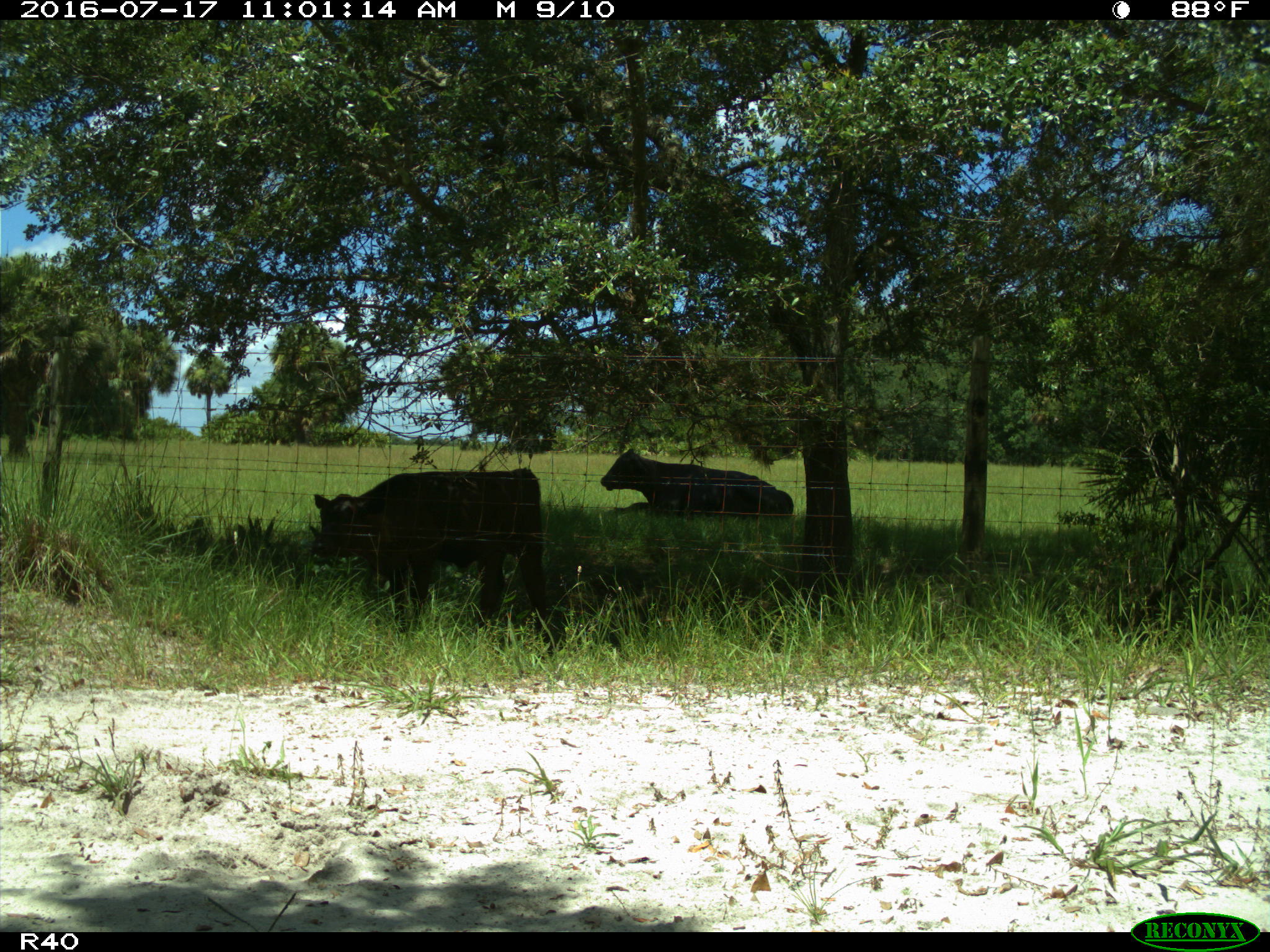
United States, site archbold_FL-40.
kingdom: Animalia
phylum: Chordata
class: Mammalia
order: Artiodactyla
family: Bovidae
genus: Bos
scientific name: Bos taurus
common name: domestic cow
Bos taurus (domestic cow).